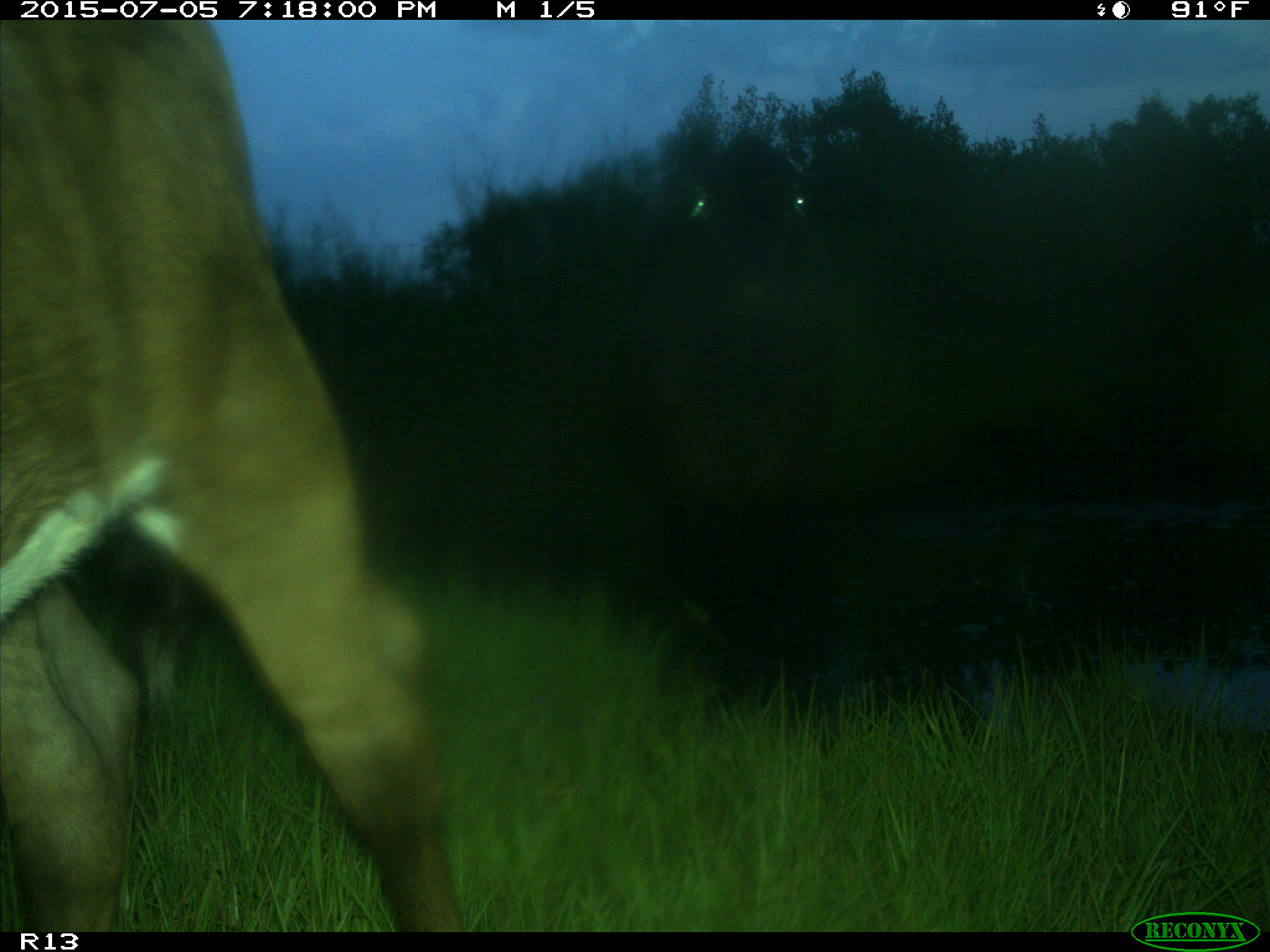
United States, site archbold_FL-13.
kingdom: Animalia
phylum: Chordata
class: Mammalia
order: Artiodactyla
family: Bovidae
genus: Bos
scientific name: Bos taurus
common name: domestic cow